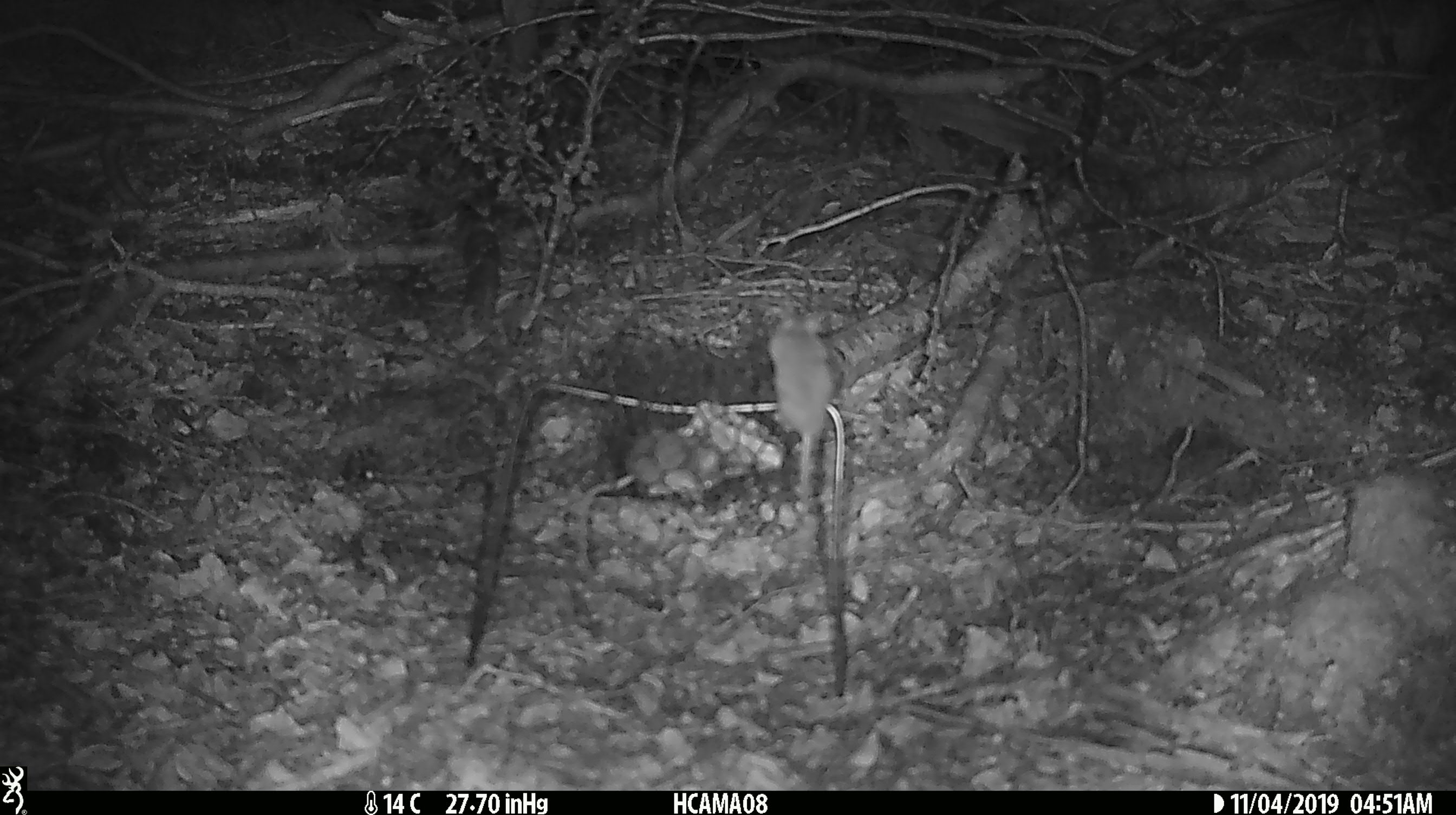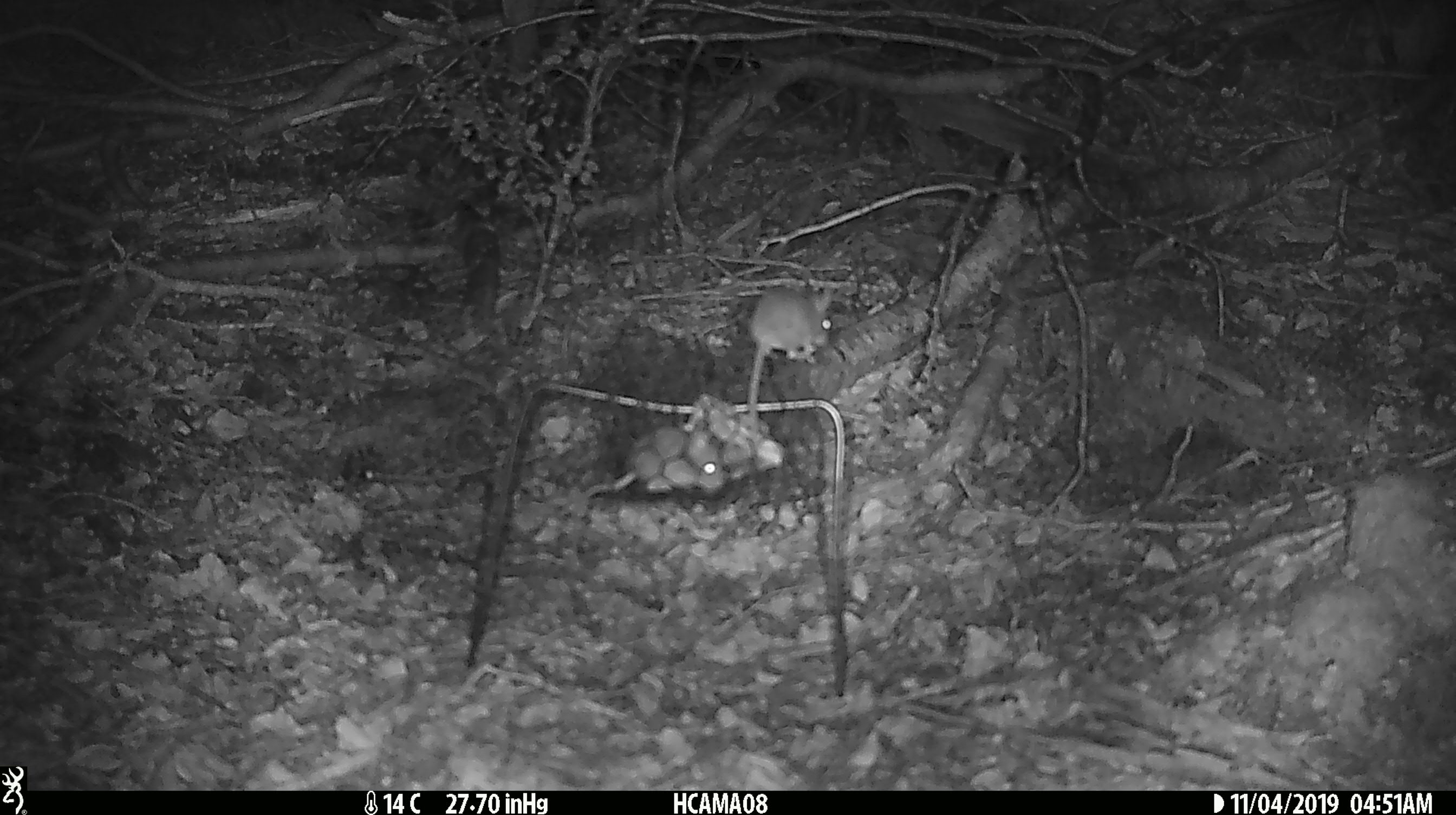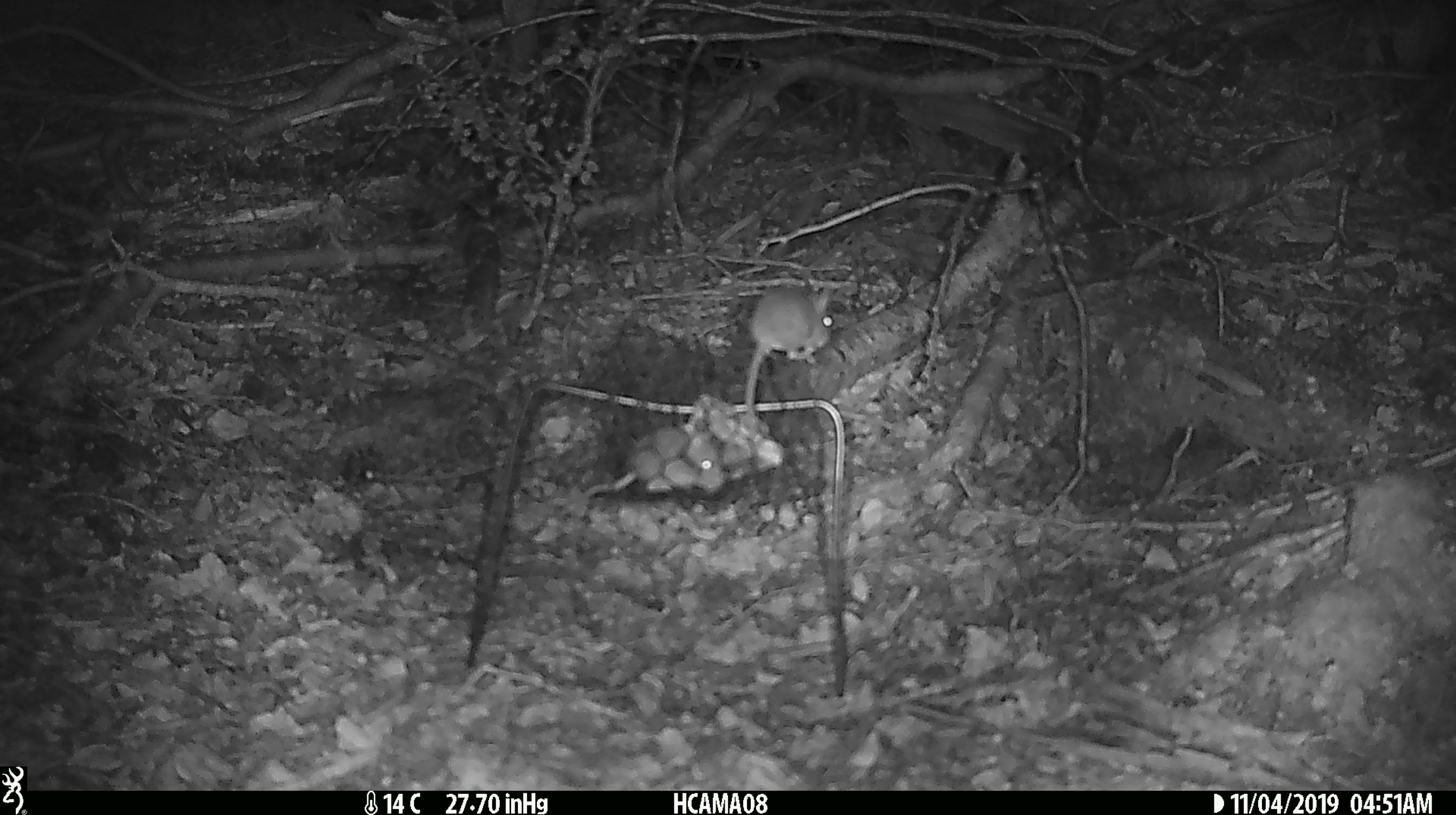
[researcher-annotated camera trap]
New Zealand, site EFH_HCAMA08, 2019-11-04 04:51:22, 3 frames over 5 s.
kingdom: Animalia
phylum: Chordata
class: Mammalia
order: Rodentia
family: Muridae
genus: Mus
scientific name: Mus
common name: mouse